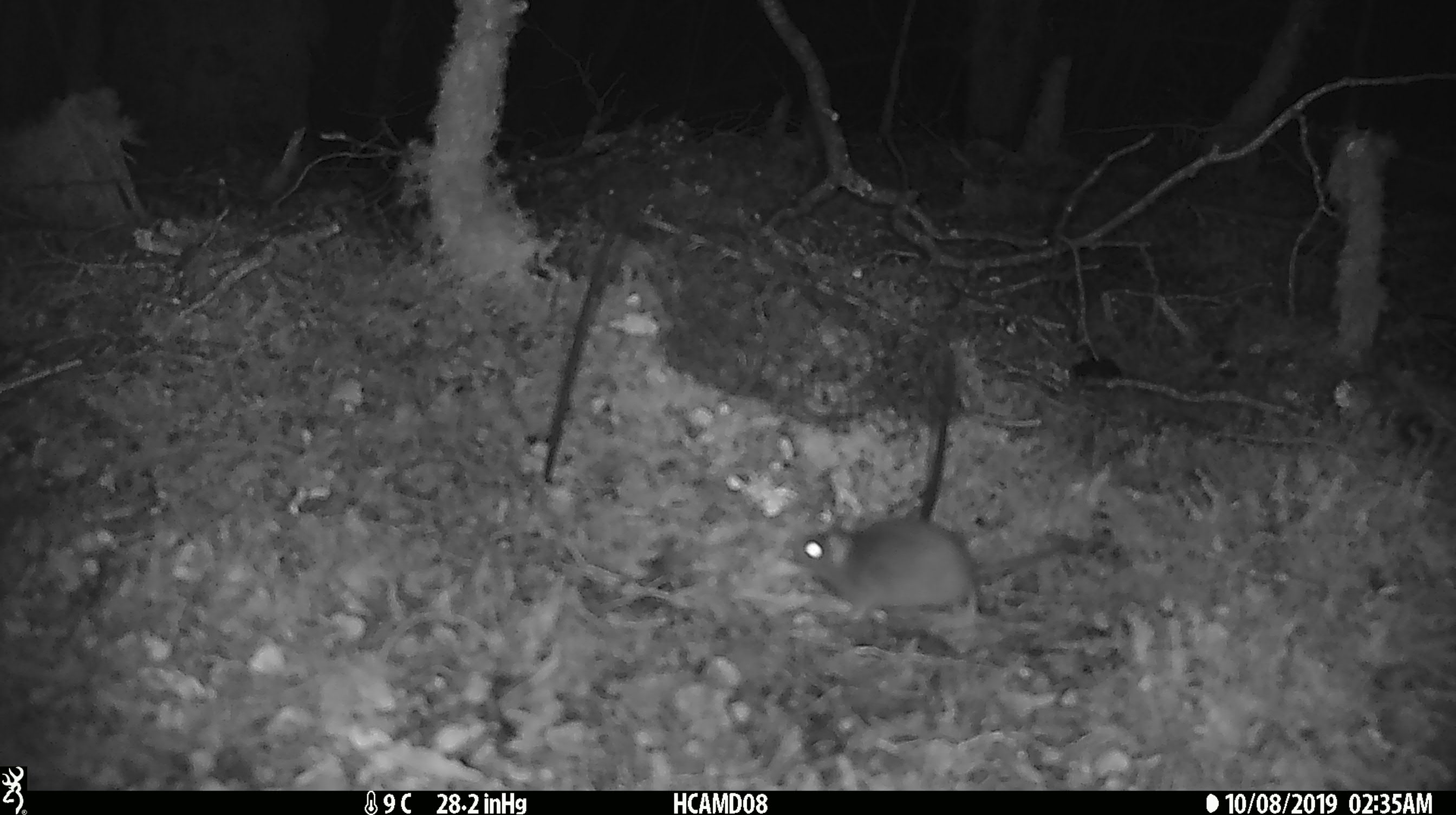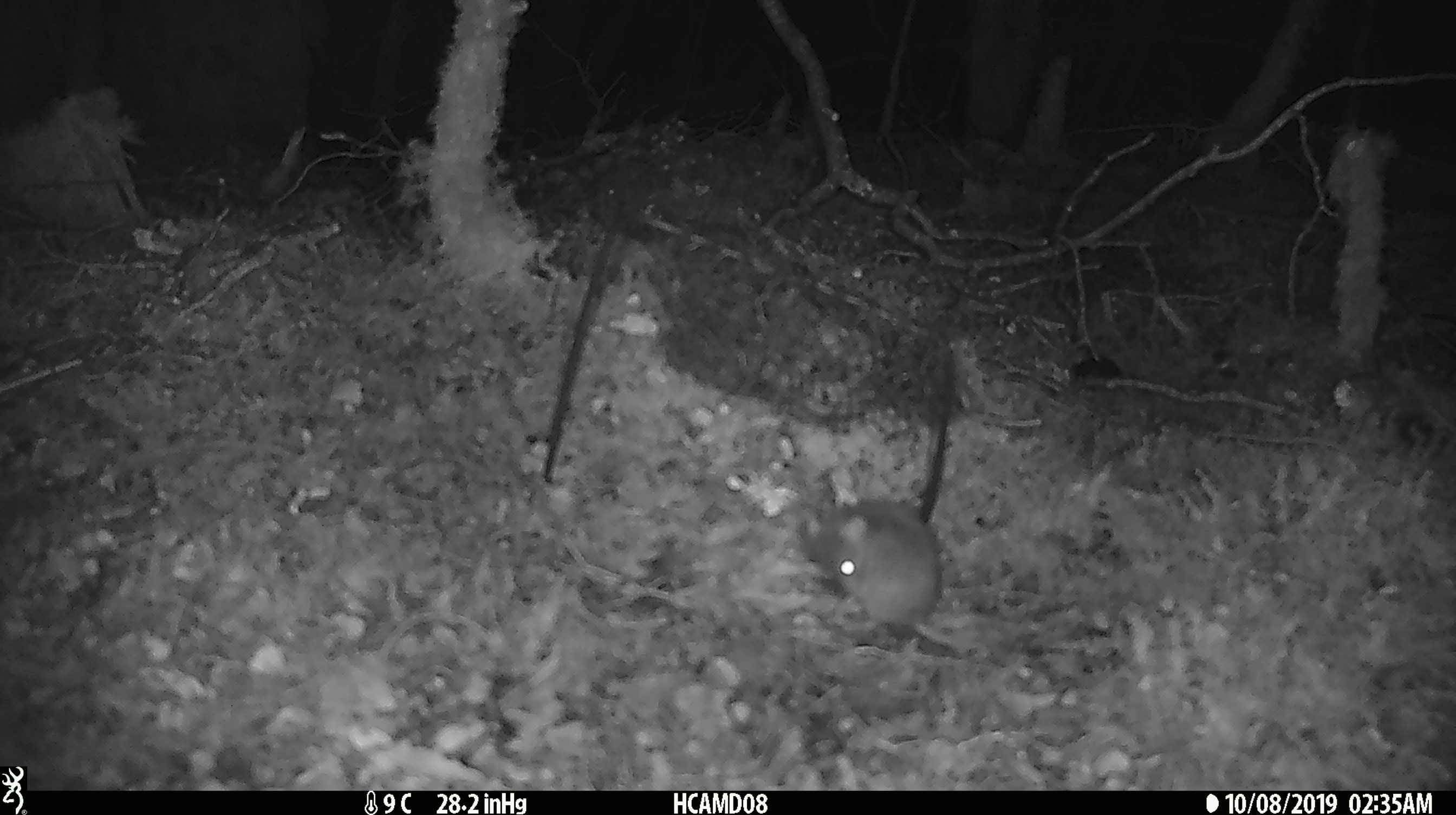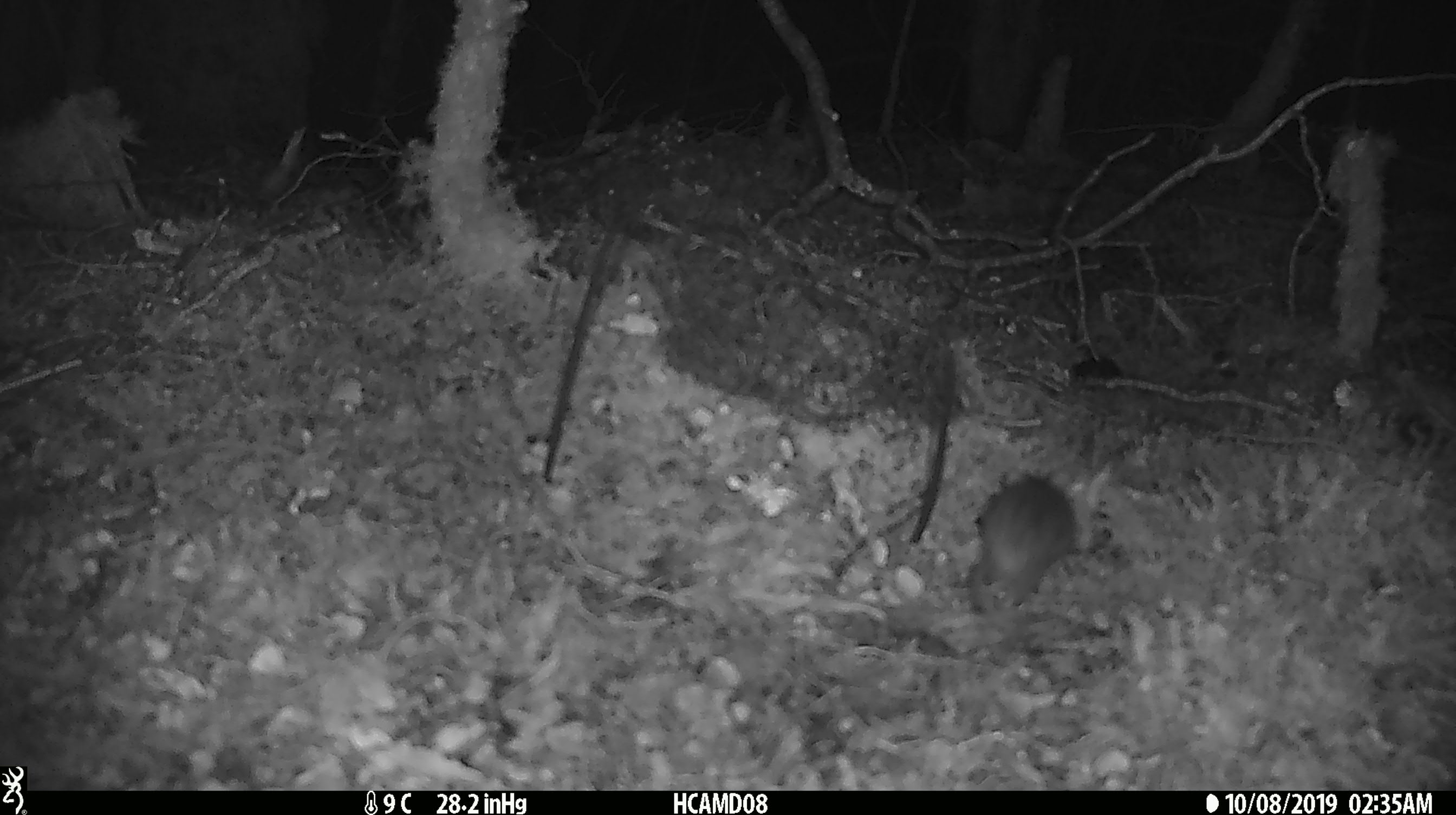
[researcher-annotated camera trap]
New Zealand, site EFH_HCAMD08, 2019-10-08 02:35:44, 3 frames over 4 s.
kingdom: Animalia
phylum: Chordata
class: Mammalia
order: Rodentia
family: Muridae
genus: Mus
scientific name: Mus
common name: mouse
Mouse (Mus).